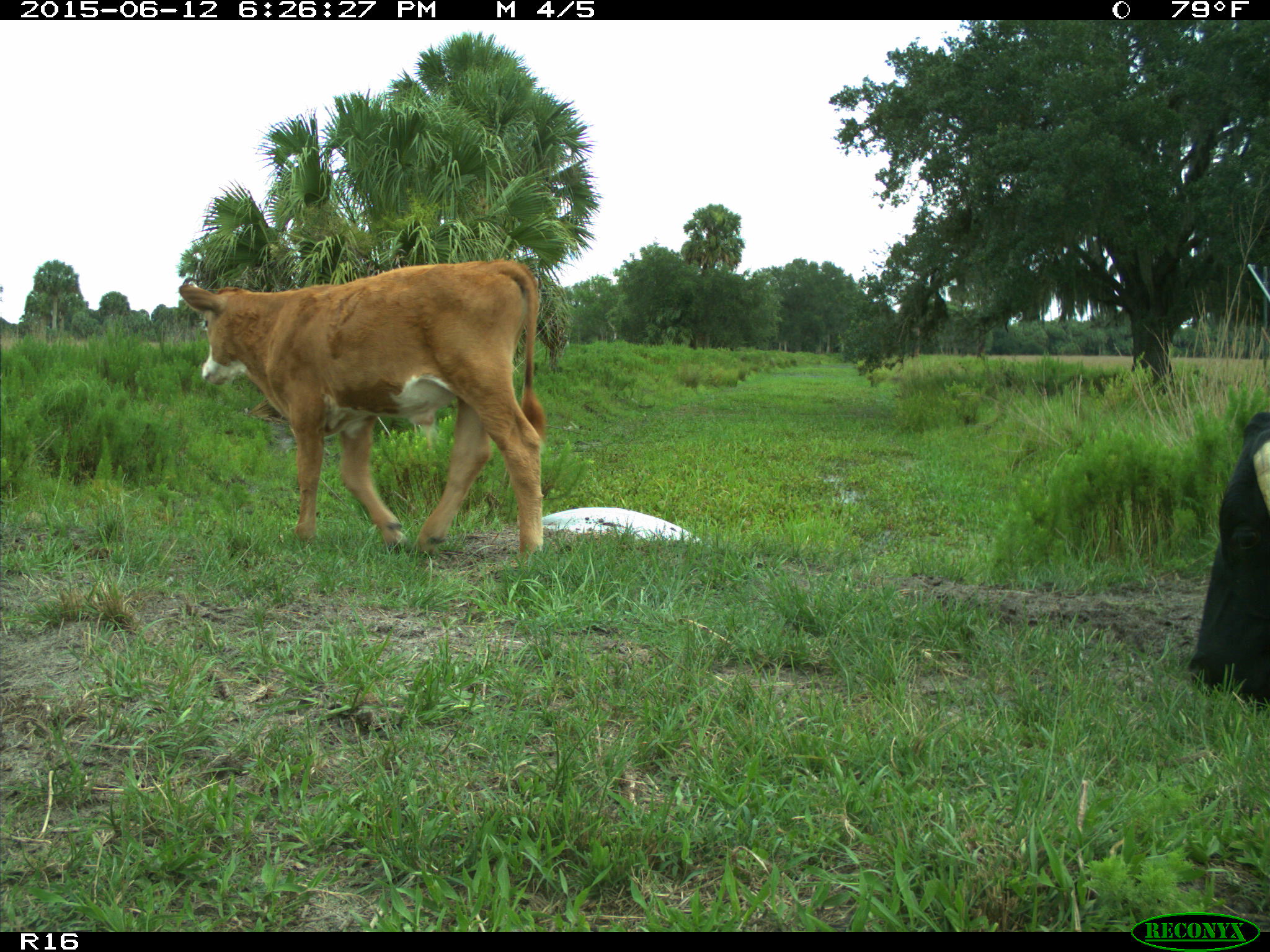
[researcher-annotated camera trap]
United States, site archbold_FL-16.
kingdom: Animalia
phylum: Chordata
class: Mammalia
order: Artiodactyla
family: Bovidae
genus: Bos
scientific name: Bos taurus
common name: domestic cow